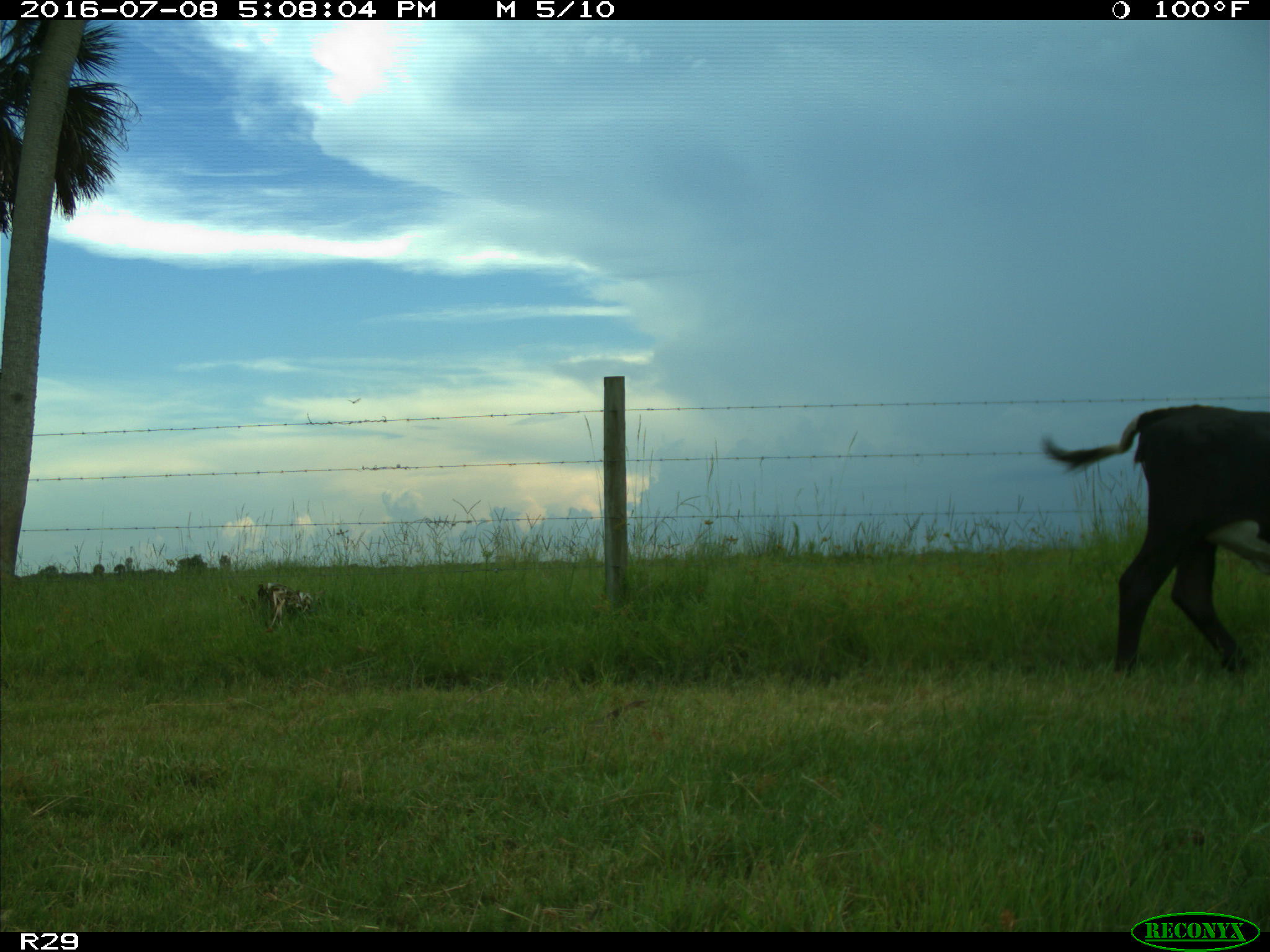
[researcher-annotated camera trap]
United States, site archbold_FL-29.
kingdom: Animalia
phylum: Chordata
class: Mammalia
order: Artiodactyla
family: Bovidae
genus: Bos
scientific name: Bos taurus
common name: domestic cow